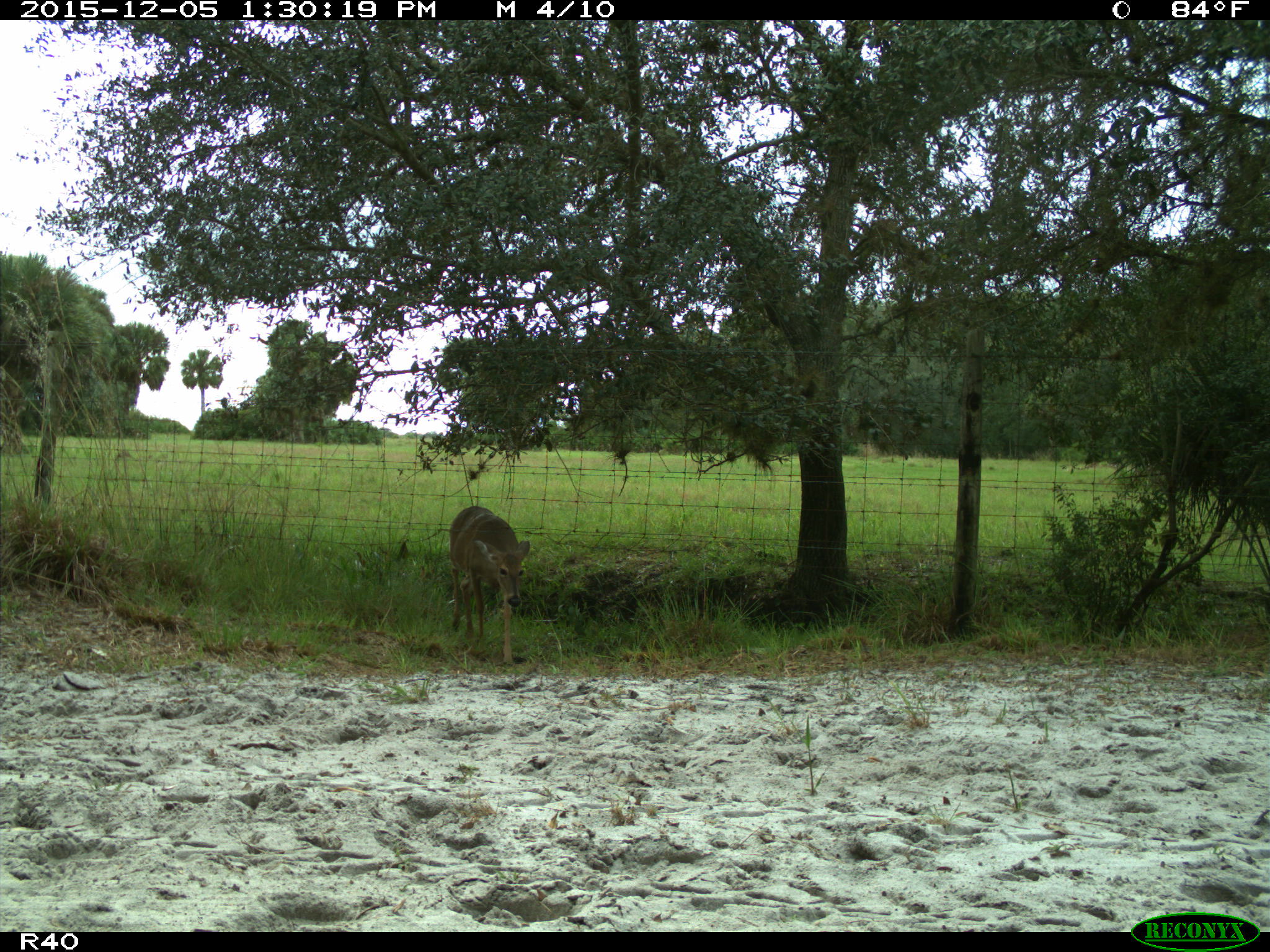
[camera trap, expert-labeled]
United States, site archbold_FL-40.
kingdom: Animalia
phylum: Chordata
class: Mammalia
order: Artiodactyla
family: Cervidae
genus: Odocoileus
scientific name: Odocoileus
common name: deer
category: unidentified deer